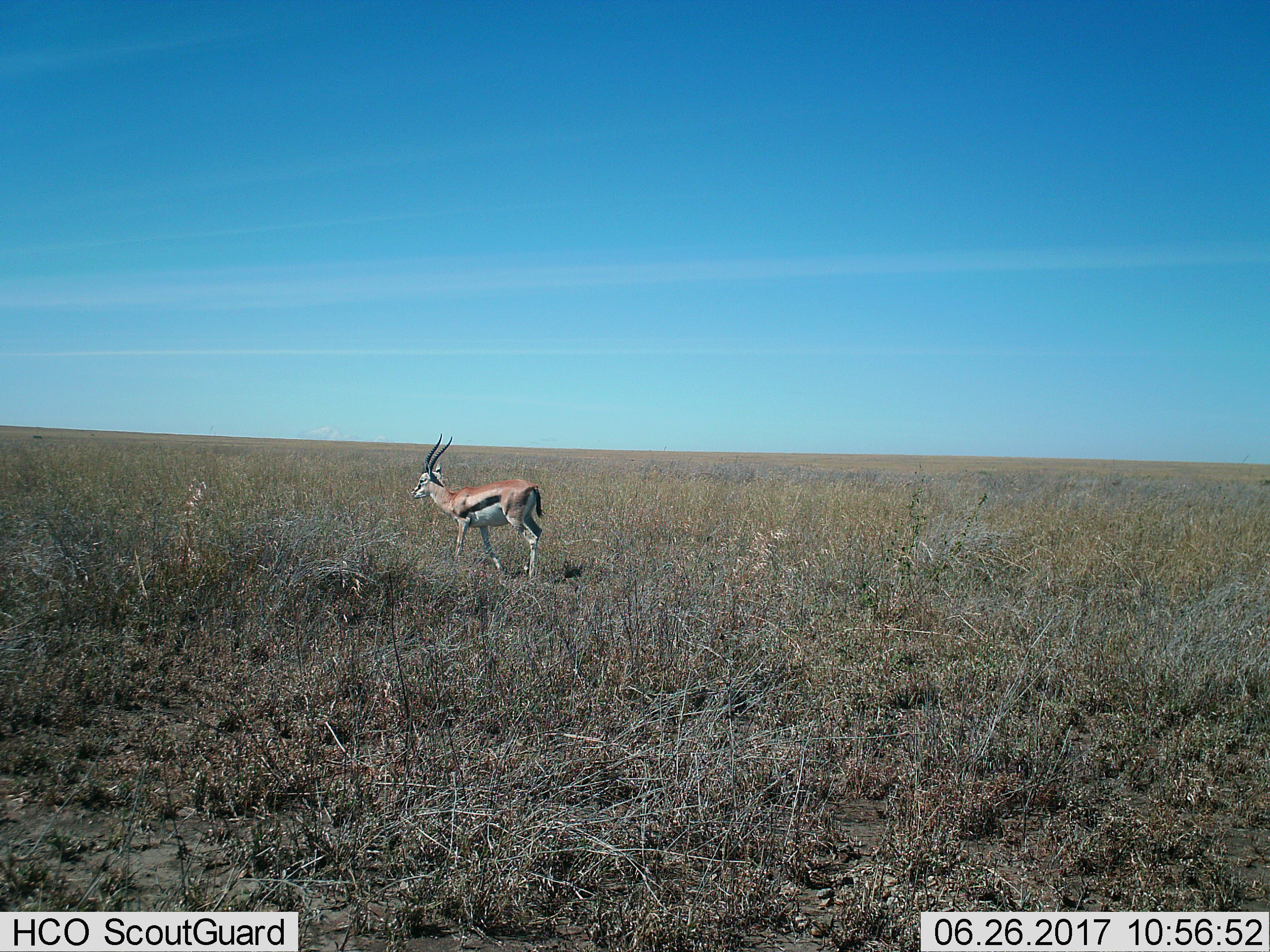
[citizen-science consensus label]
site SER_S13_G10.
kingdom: Animalia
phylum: Chordata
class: Mammalia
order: Artiodactyla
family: Bovidae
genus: Eudorcas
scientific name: Eudorcas thomsonii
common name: thomson's gazelle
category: gazellethomsons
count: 1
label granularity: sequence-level